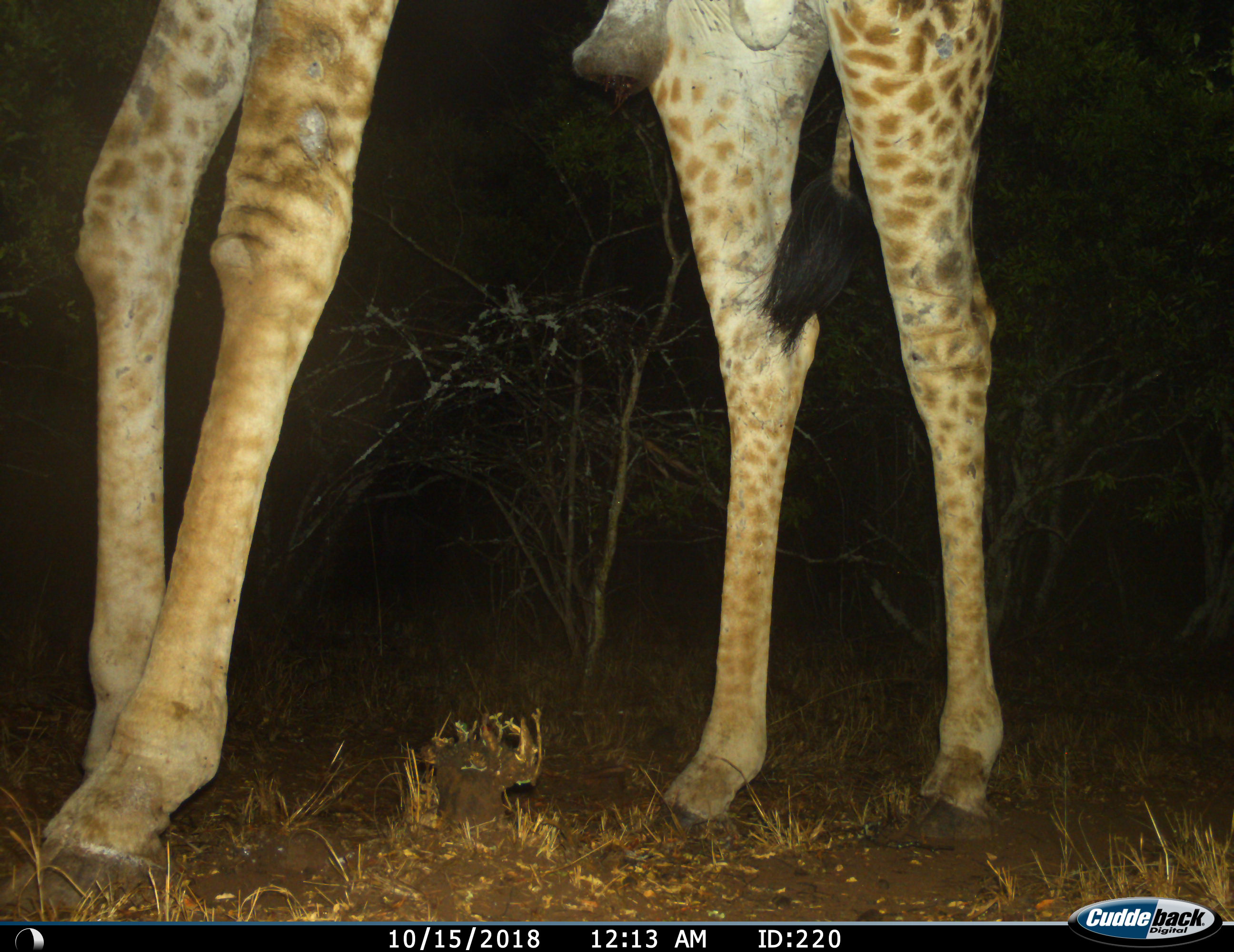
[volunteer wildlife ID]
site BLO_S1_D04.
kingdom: Animalia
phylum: Chordata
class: Mammalia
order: Artiodactyla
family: Giraffidae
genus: Giraffa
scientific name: Giraffa camelopardalis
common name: giraffe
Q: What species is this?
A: Giraffe (Giraffa camelopardalis).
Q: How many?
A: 1.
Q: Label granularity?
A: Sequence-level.